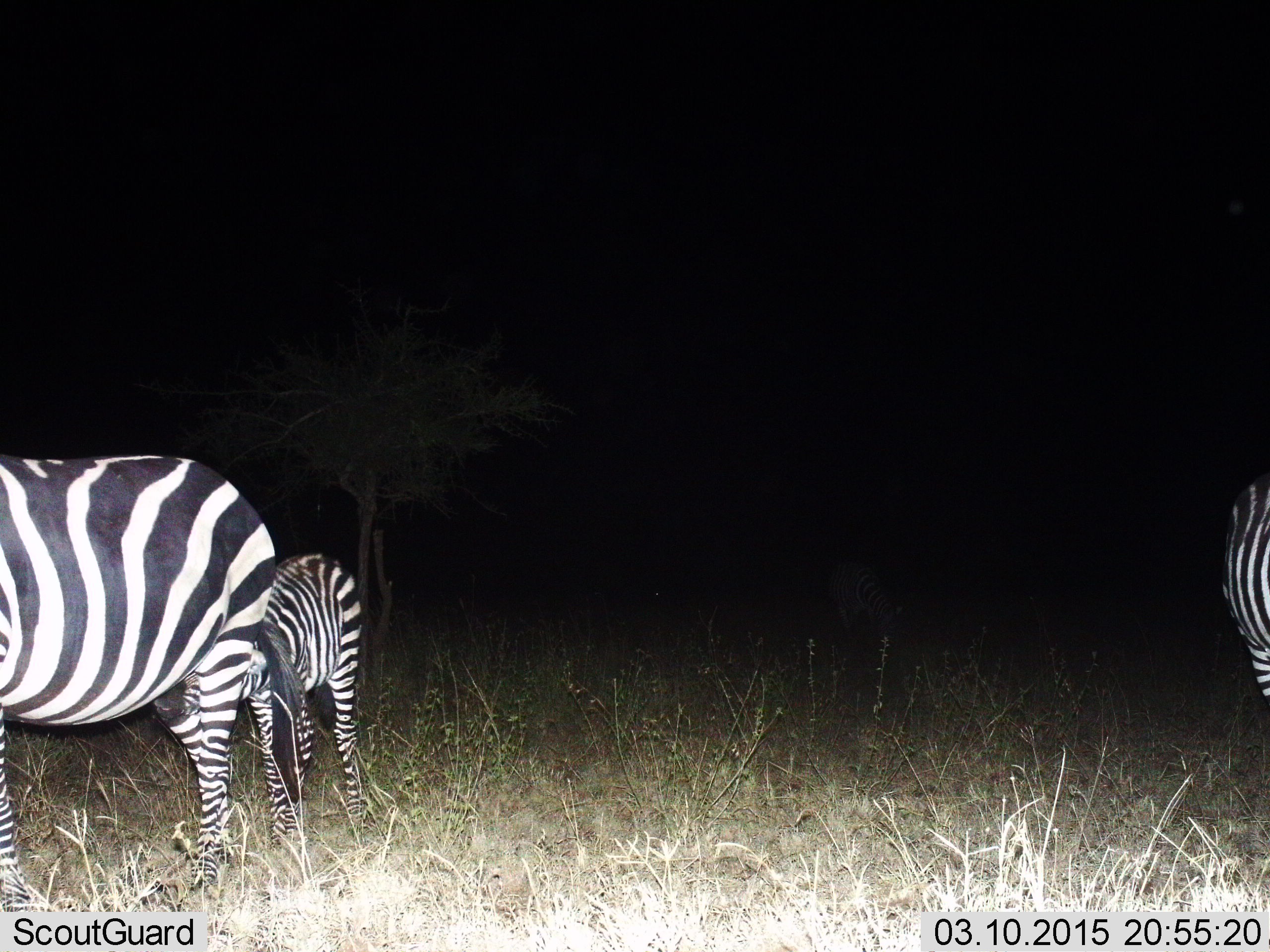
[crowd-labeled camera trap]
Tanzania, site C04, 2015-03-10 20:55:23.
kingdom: Animalia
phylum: Chordata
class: Mammalia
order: Perissodactyla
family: Equidae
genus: Equus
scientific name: Equus quagga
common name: plains zebra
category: zebra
Zebra (plains zebra) (Equus quagga), count 3. Behavior (volunteer vote fractions): standing 80%, resting 0%, moving 10%, interacting 0%. Young present (vote fraction): 80%. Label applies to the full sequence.